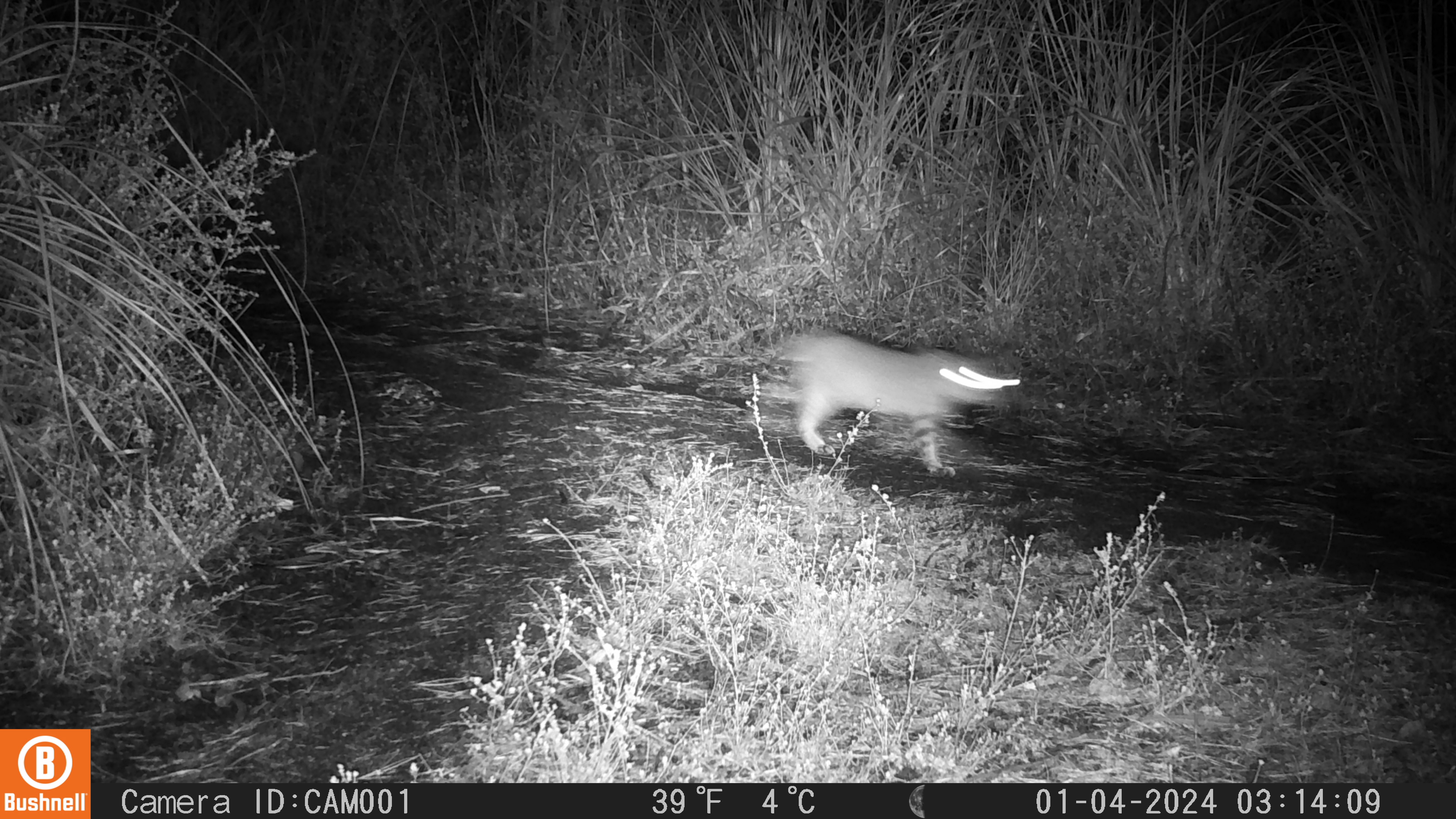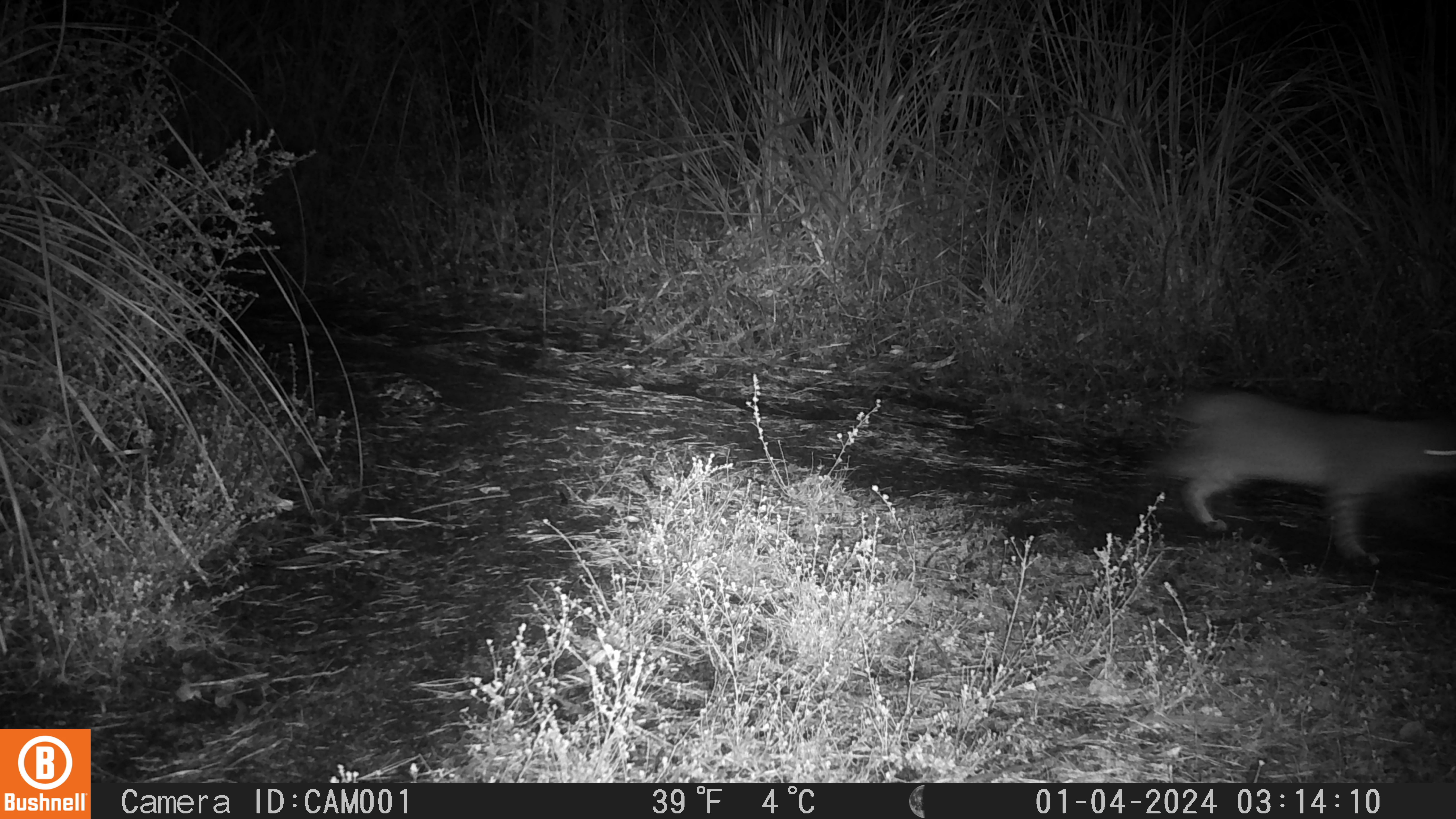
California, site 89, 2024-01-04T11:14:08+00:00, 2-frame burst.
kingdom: Animalia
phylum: Chordata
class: Mammalia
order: Carnivora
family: Felidae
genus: Lynx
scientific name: Lynx rufus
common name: bobcat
Bobcat (Lynx rufus).